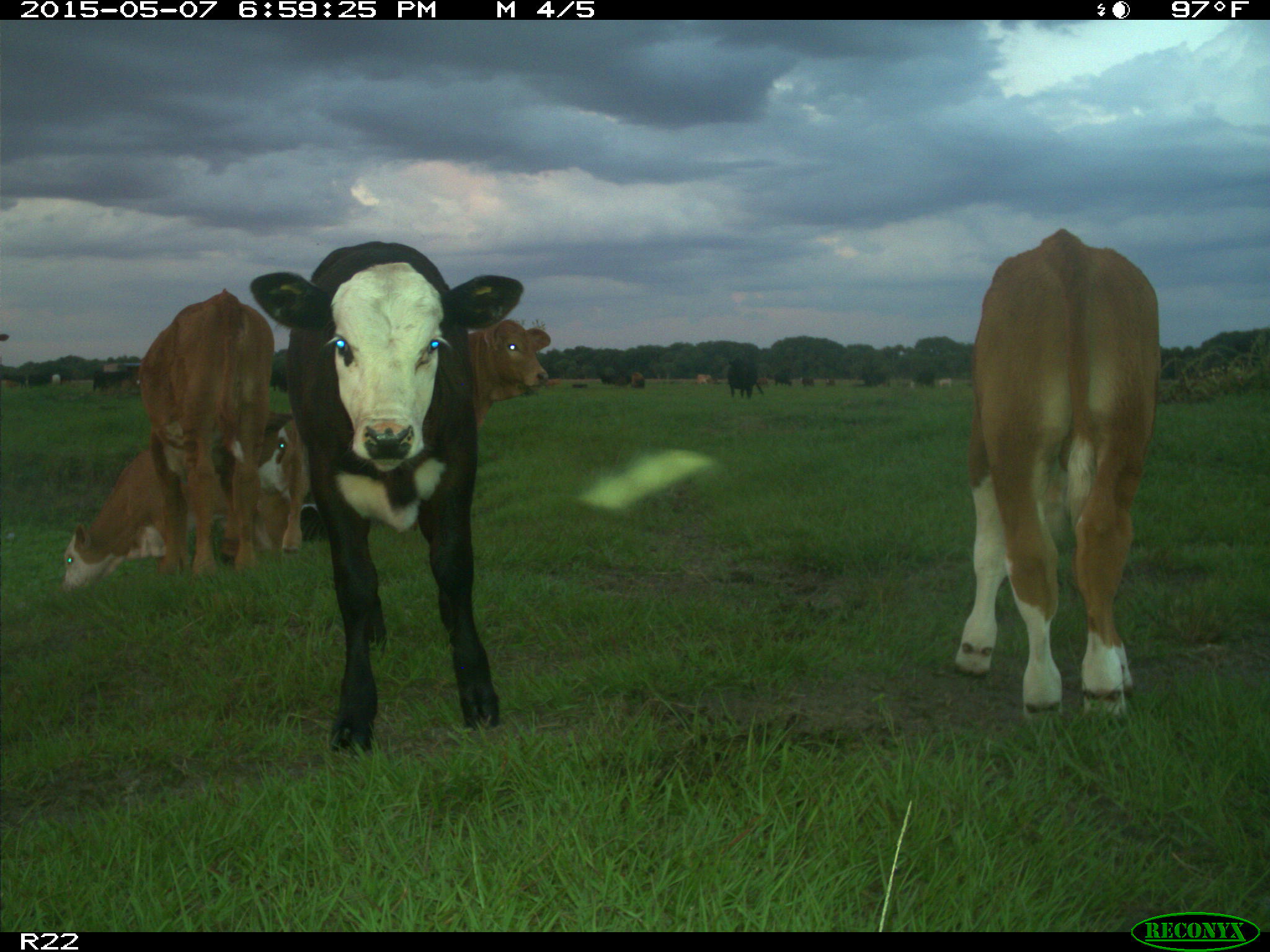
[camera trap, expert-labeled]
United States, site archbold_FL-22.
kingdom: Animalia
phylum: Chordata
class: Mammalia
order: Artiodactyla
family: Bovidae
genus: Bos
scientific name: Bos taurus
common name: domestic cow